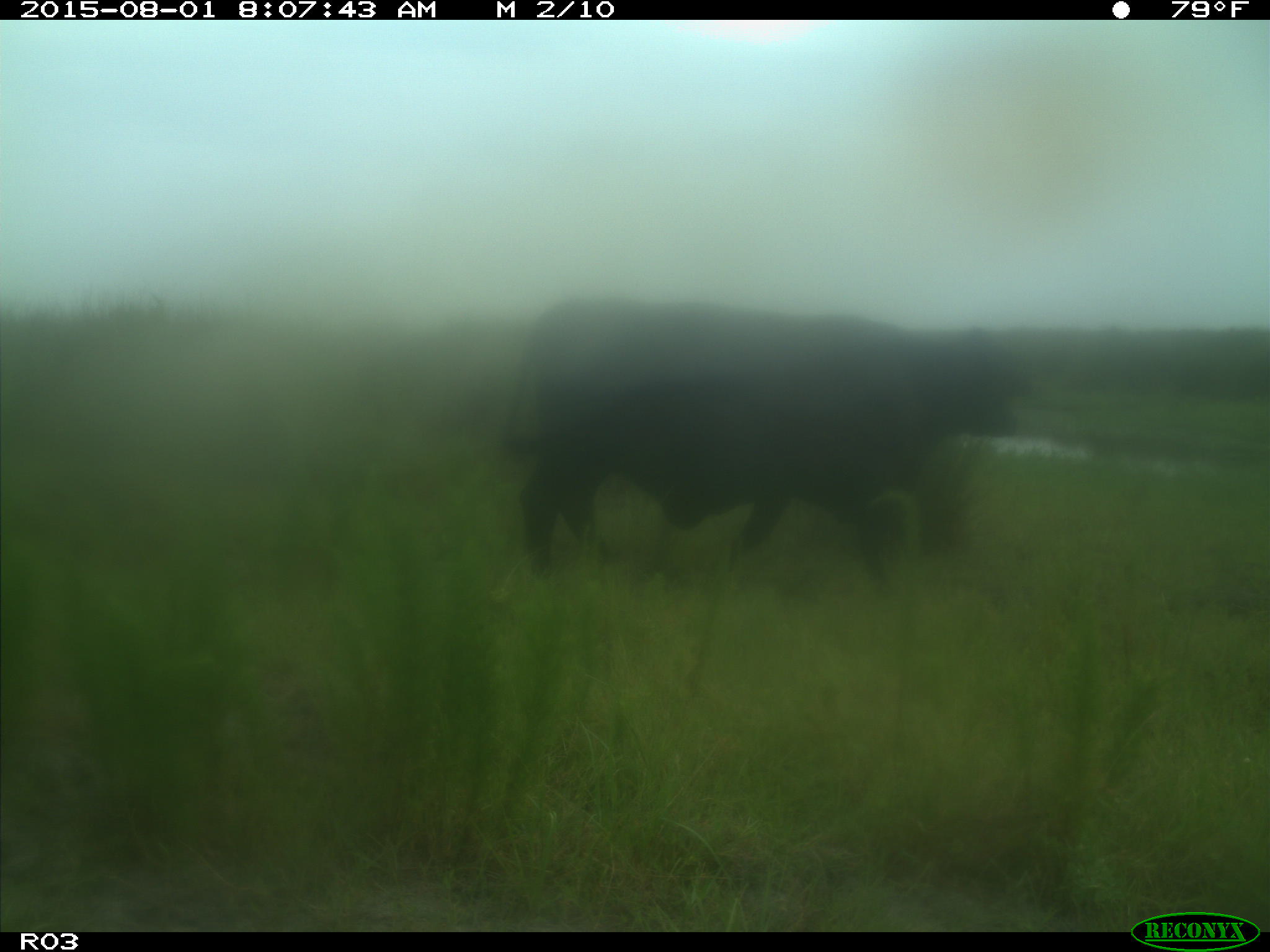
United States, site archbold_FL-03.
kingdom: Animalia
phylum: Chordata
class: Mammalia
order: Artiodactyla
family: Bovidae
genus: Bos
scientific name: Bos taurus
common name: domestic cow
Bos taurus (domestic cow).